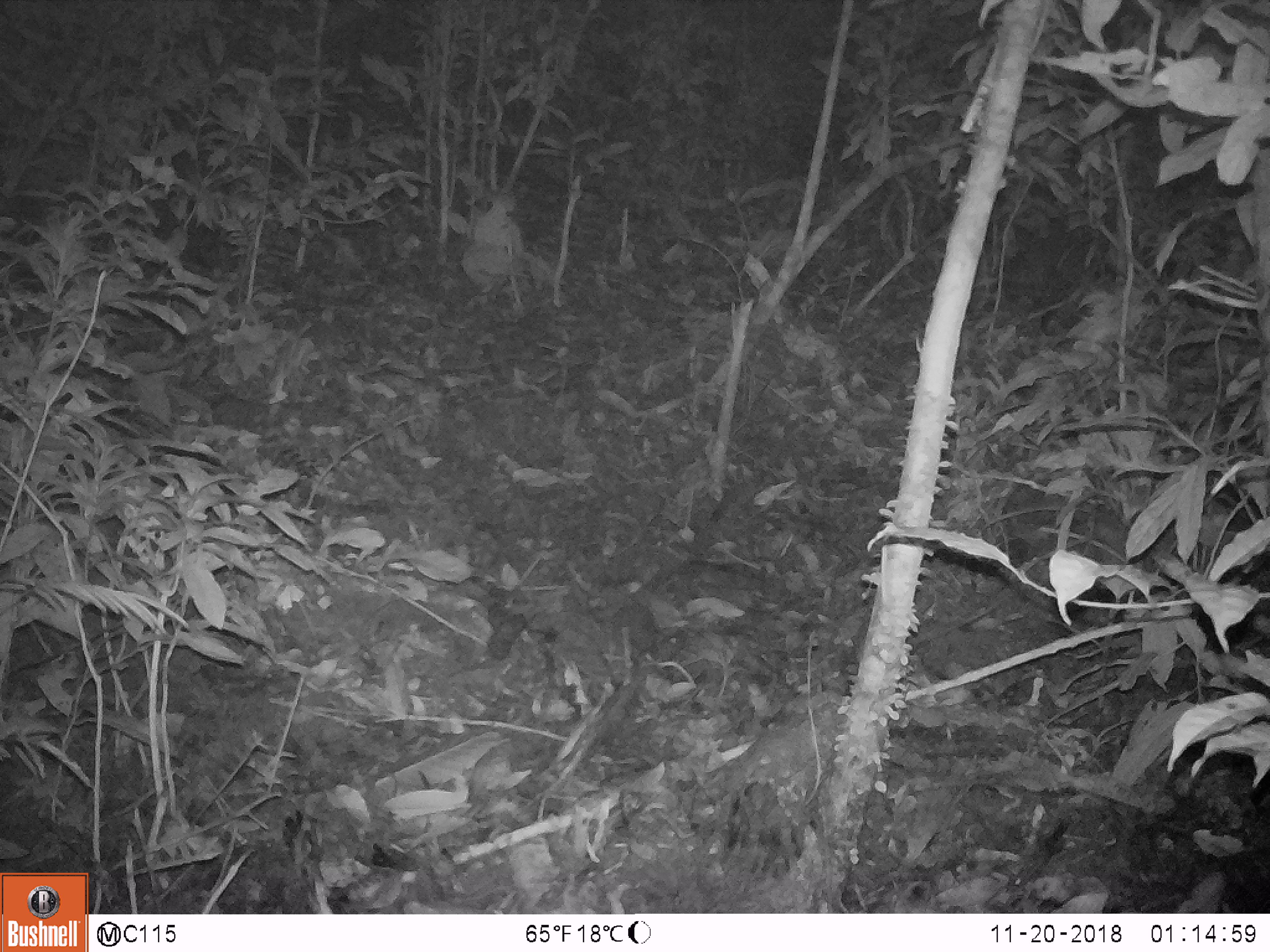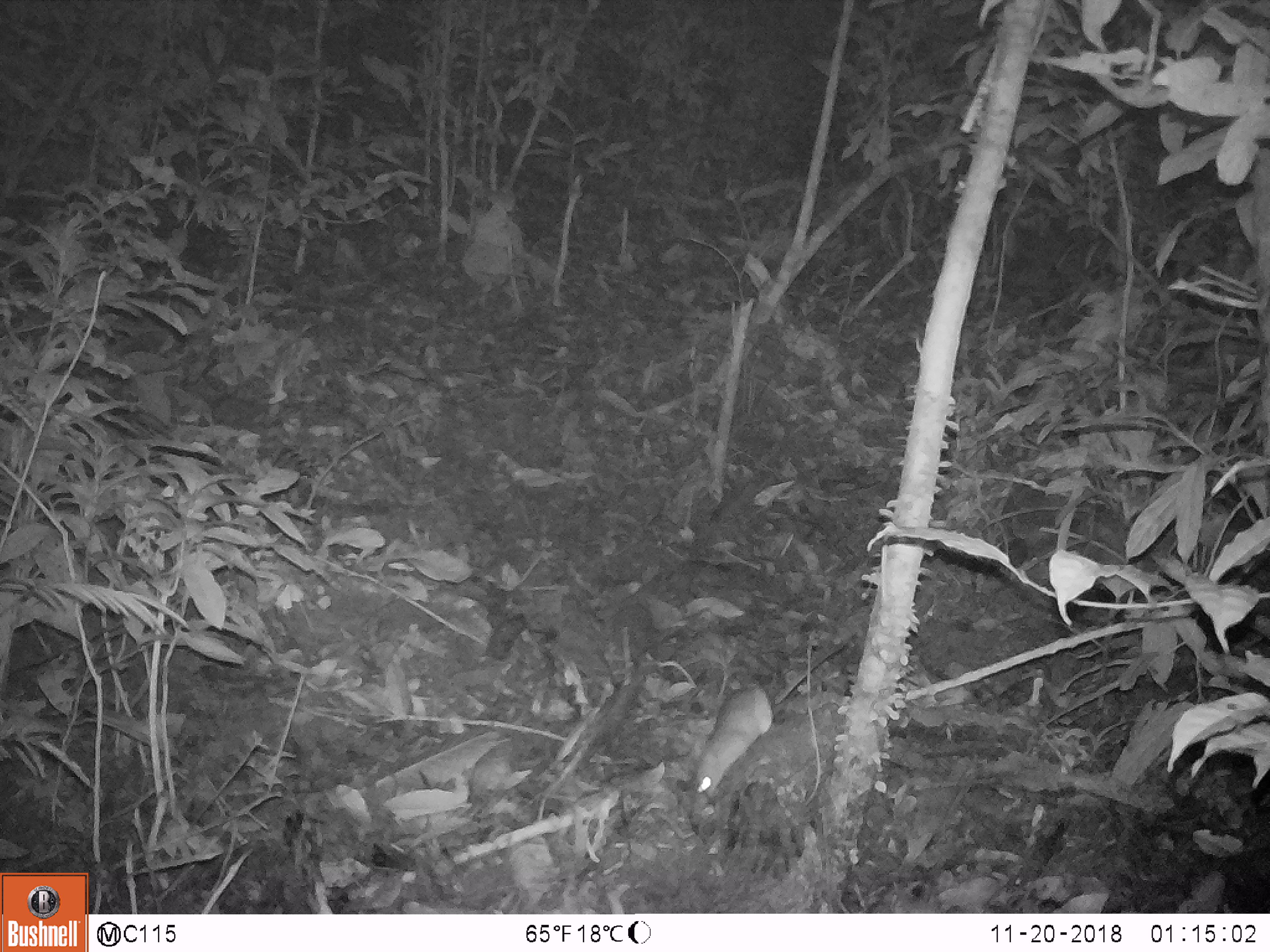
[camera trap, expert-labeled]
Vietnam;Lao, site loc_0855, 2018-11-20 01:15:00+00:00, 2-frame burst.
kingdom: Animalia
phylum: Chordata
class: Mammalia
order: Rodentia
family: Muridae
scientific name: Muridae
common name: old-world mice and rats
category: unidentified murid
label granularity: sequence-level